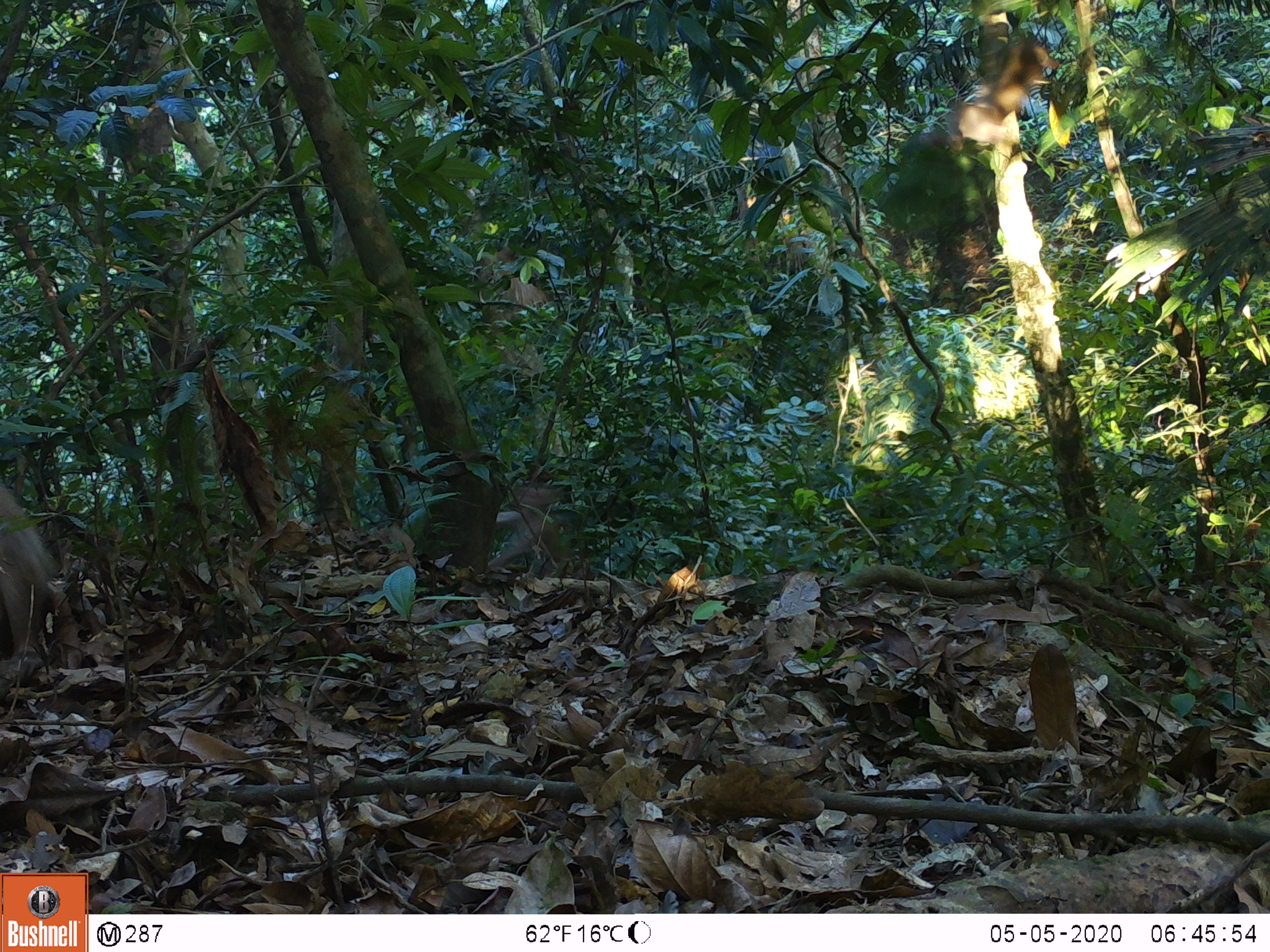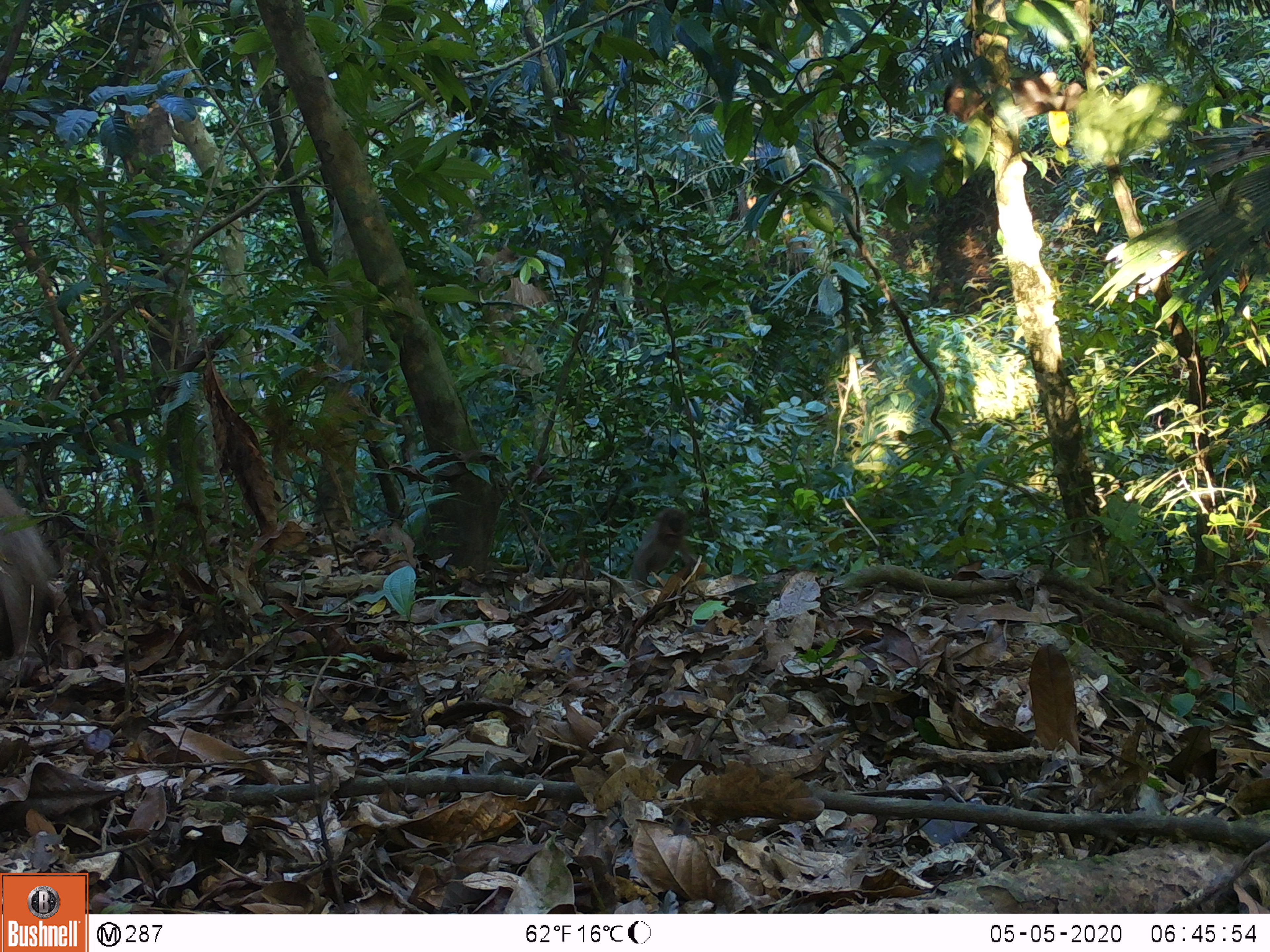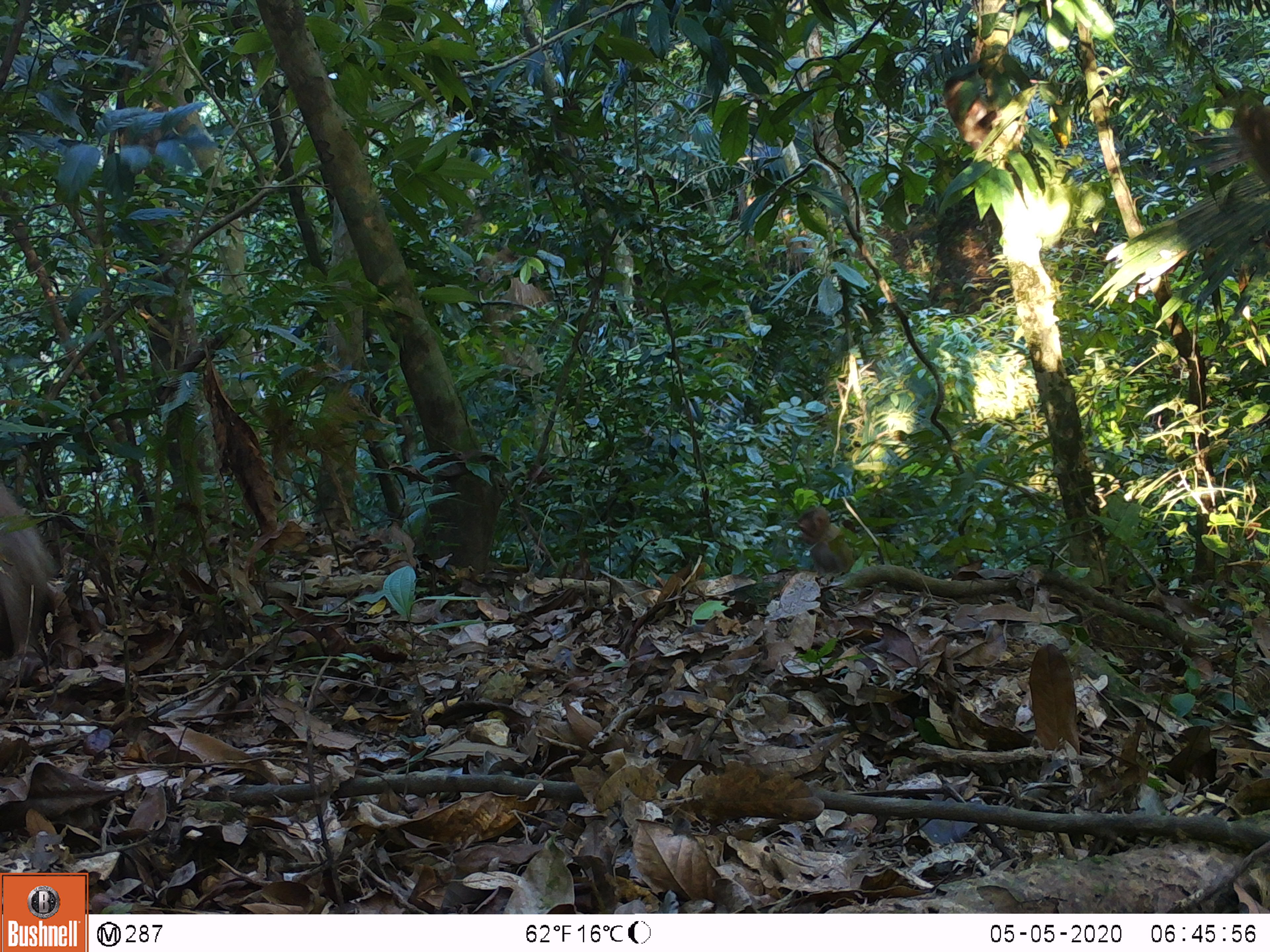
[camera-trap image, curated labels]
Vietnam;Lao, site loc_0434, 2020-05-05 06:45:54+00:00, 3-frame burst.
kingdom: Animalia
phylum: Chordata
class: Mammalia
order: Primates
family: Cercopithecidae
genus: Macaca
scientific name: Macaca nemestrina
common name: pig-tailed macaque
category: pig tailed macaque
Pig tailed macaque (pig-tailed macaque) (Macaca nemestrina). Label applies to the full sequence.